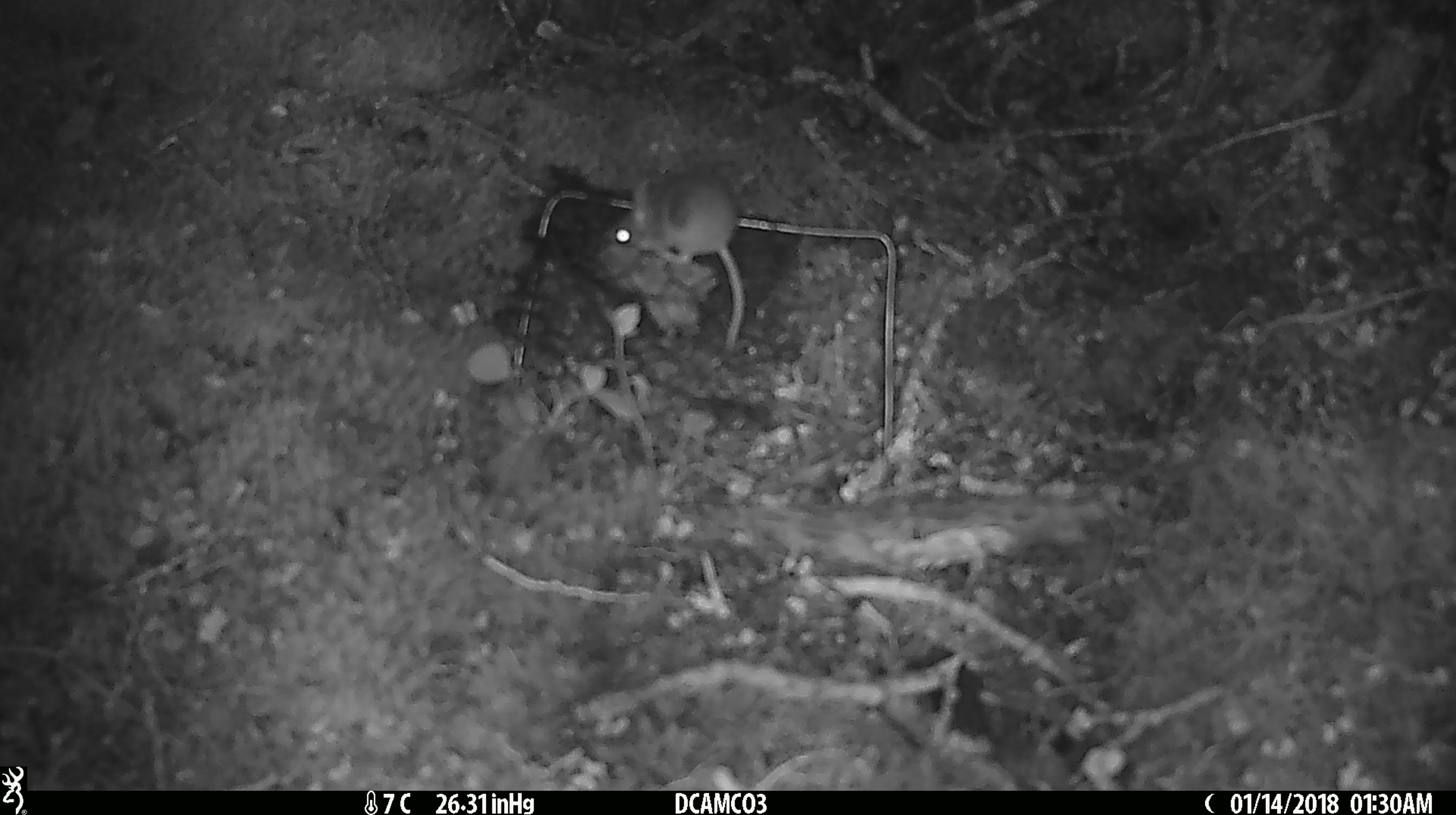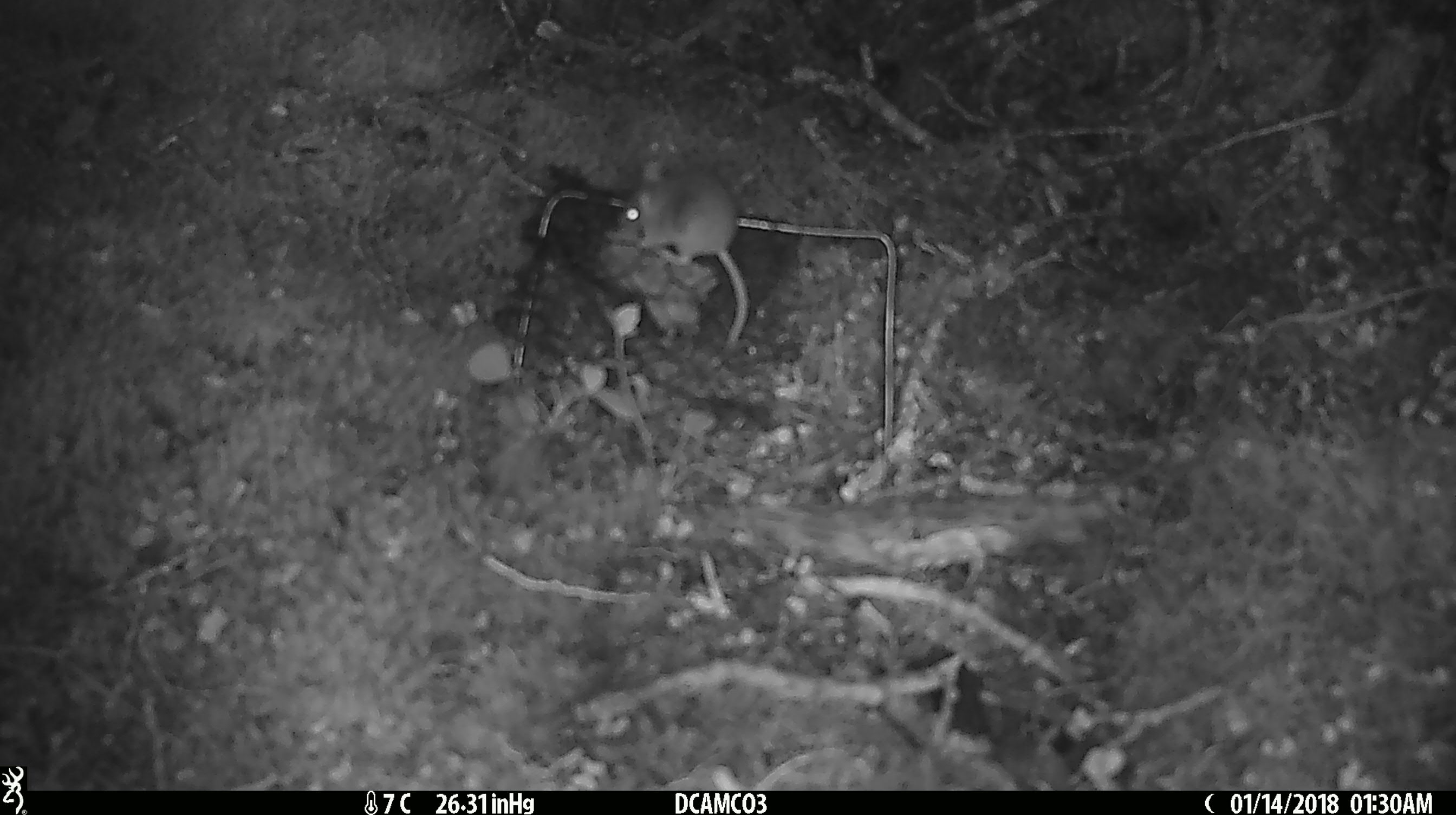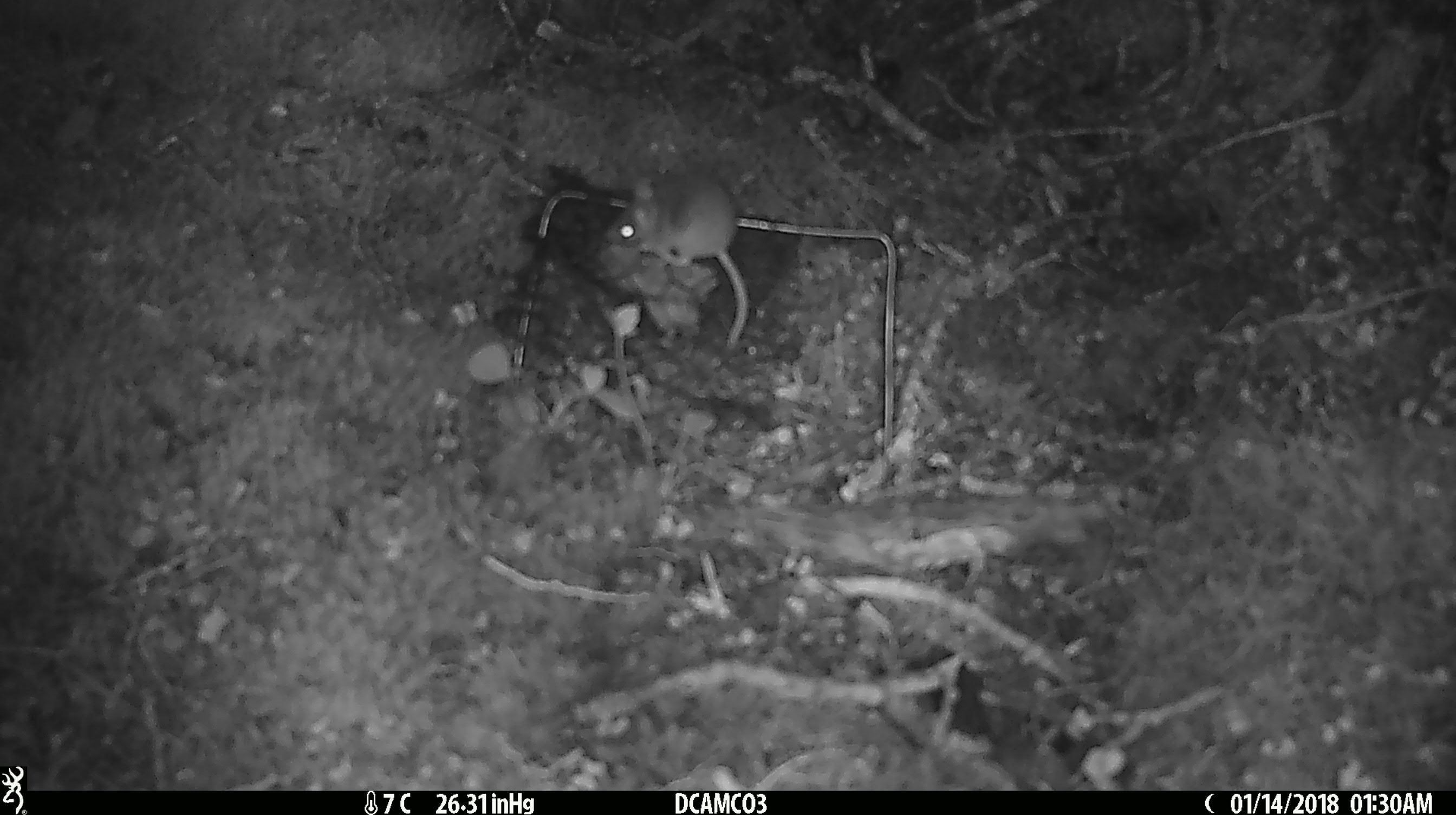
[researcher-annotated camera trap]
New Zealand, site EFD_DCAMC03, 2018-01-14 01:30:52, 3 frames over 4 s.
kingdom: Animalia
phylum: Chordata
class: Mammalia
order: Rodentia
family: Muridae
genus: Mus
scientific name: Mus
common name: mouse